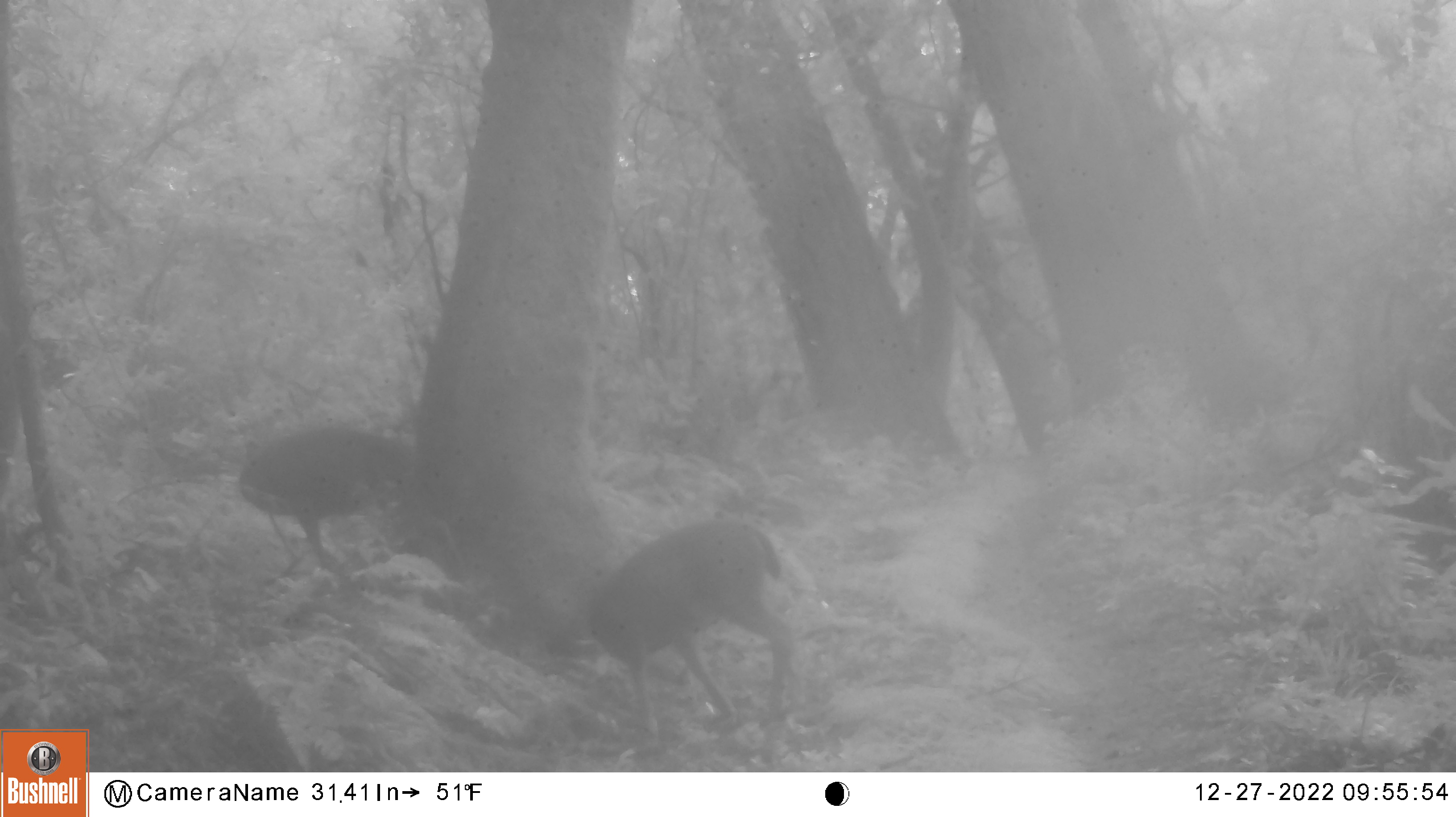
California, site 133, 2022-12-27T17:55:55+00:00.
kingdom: Animalia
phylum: Chordata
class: Mammalia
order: Artiodactyla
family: Cervidae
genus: Odocoileus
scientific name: Odocoileus hemionus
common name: mule deer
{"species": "mule deer (Odocoileus hemionus)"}